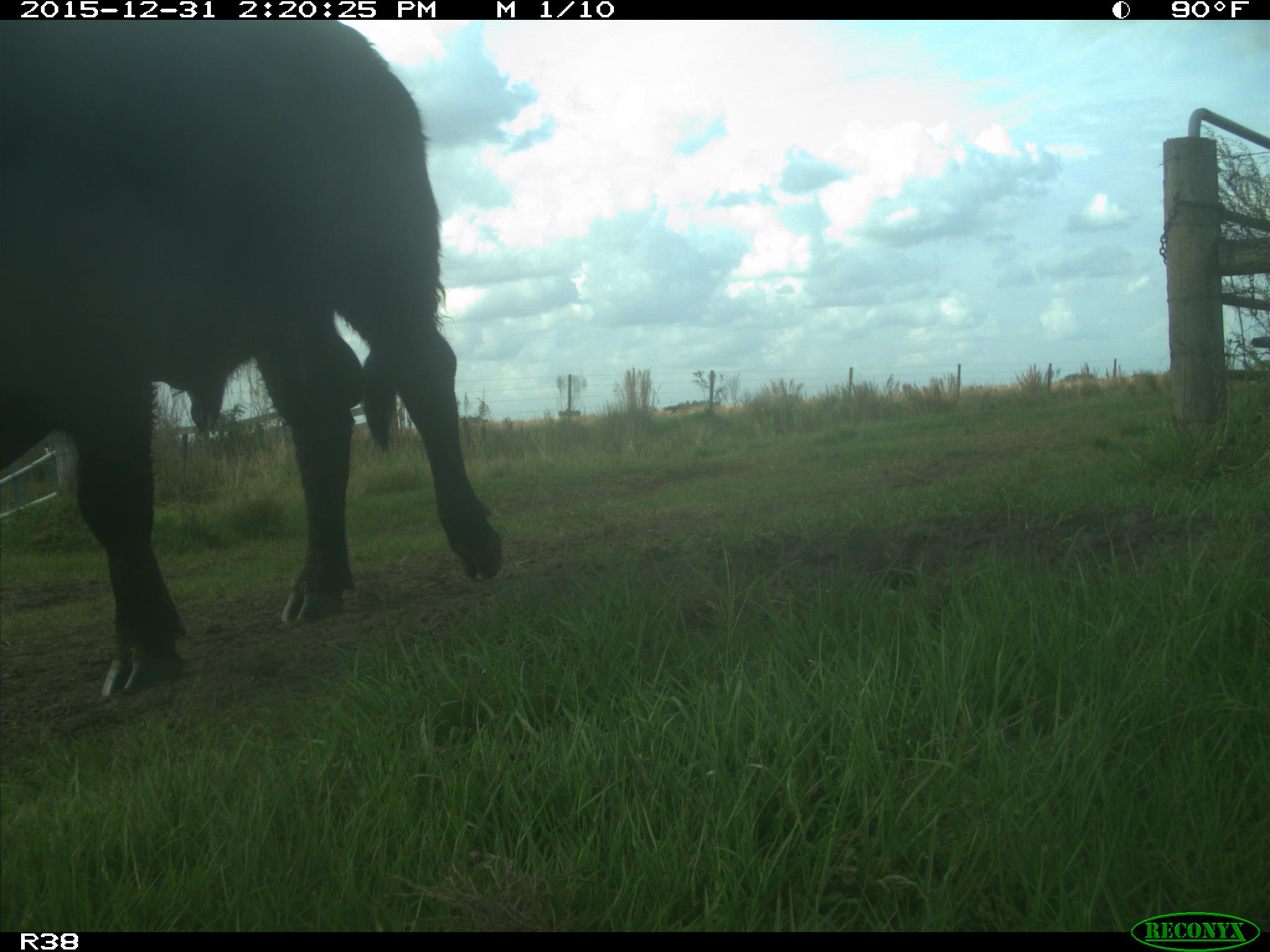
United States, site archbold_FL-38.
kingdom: Animalia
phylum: Chordata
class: Mammalia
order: Artiodactyla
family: Bovidae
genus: Bos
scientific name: Bos taurus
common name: domestic cow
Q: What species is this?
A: Bos taurus (domestic cow).